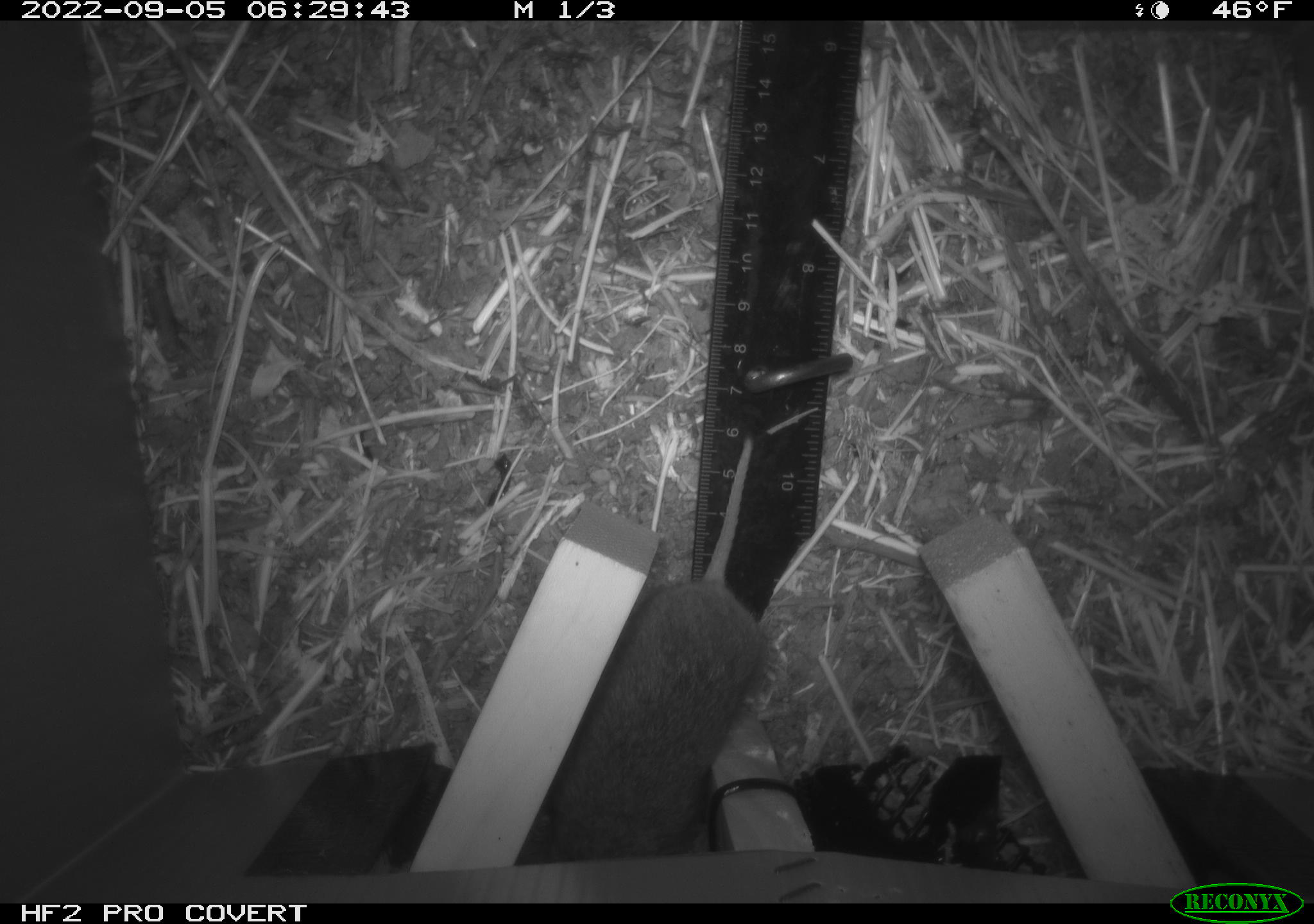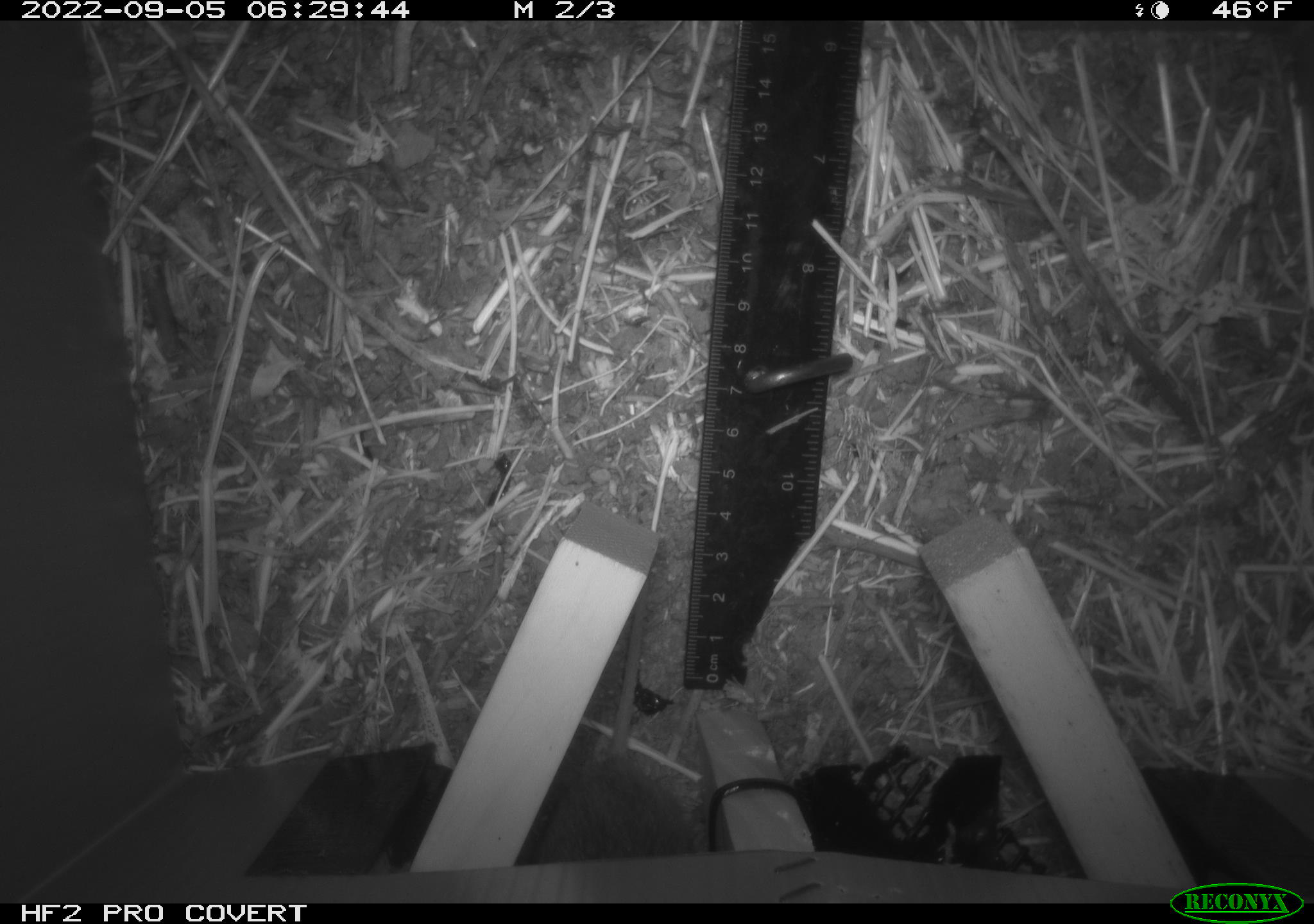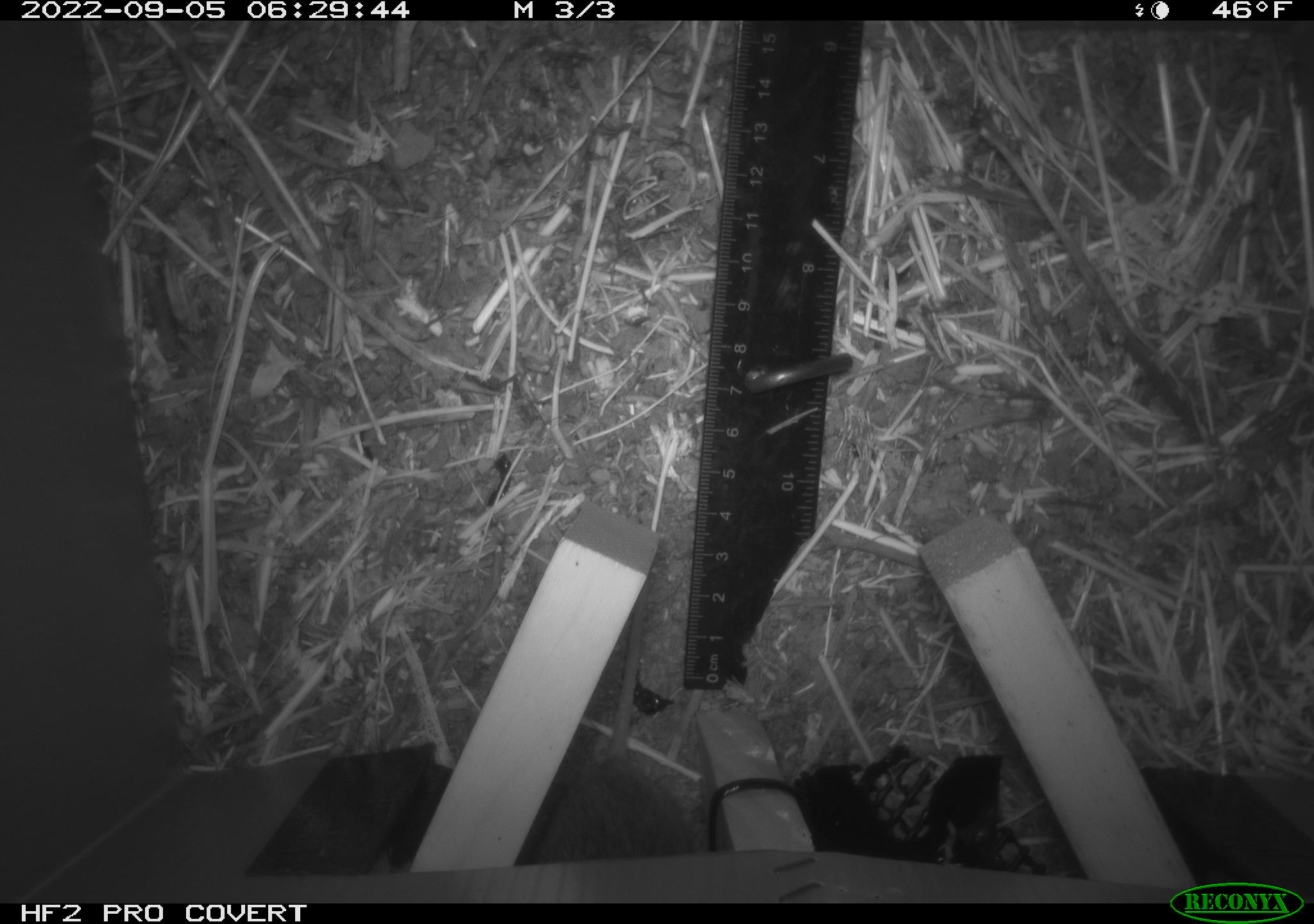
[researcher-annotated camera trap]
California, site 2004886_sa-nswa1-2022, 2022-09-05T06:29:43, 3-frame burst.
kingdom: Animalia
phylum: Chordata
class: Mammalia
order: Rodentia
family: Cricetidae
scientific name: Cricetidae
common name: hamsters, voles, lemmings, and allies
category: cricetidae family